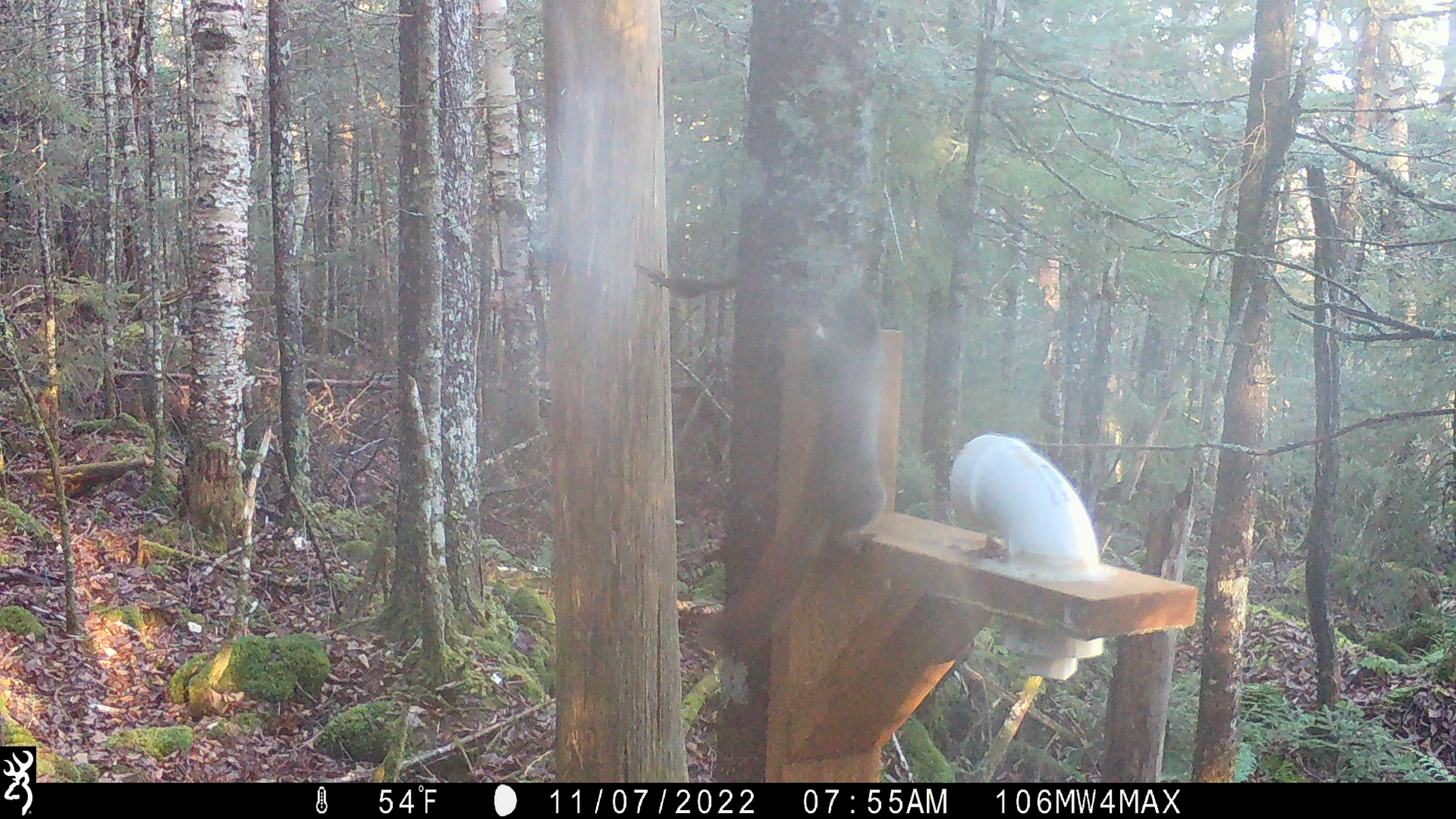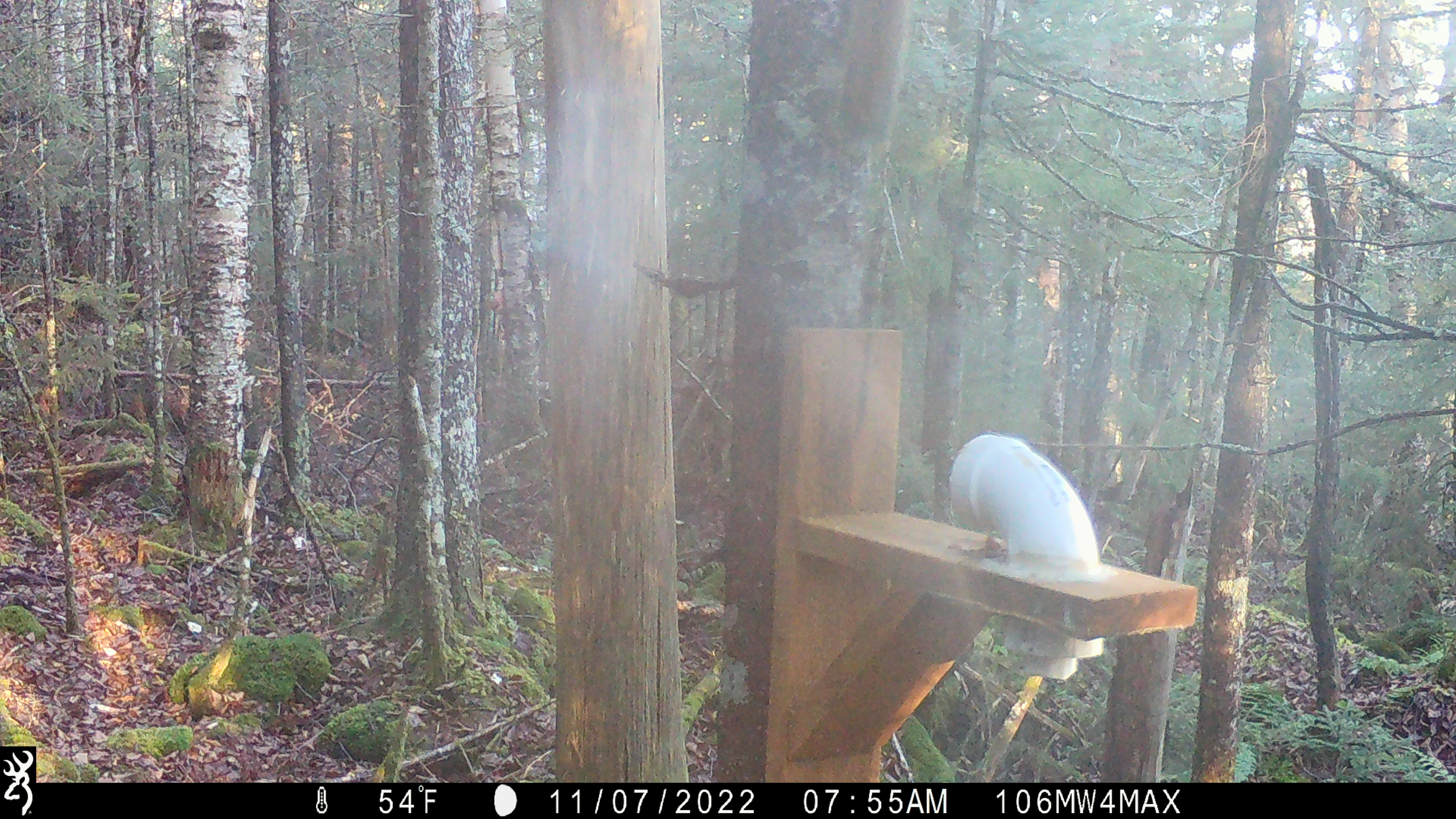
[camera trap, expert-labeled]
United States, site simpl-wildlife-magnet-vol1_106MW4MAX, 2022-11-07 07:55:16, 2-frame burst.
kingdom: Animalia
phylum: Chordata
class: Mammalia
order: Rodentia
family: Sciuridae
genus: Tamiasciurus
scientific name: Tamiasciurus hudsonicus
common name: red squirrel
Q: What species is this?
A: Red squirrel (Tamiasciurus hudsonicus).